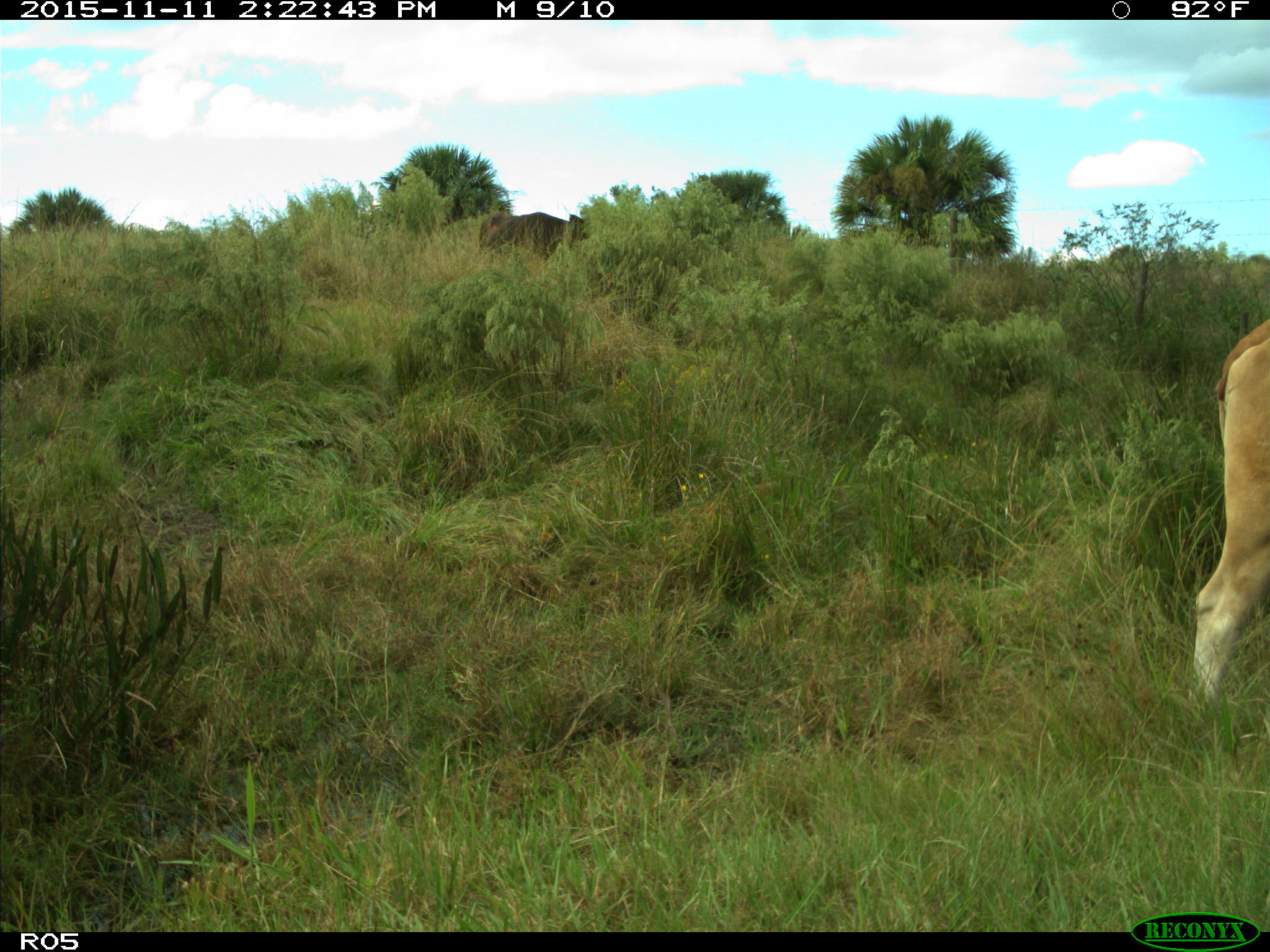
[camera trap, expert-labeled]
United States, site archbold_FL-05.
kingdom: Animalia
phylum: Chordata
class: Mammalia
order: Artiodactyla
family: Bovidae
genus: Bos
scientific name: Bos taurus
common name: domestic cow